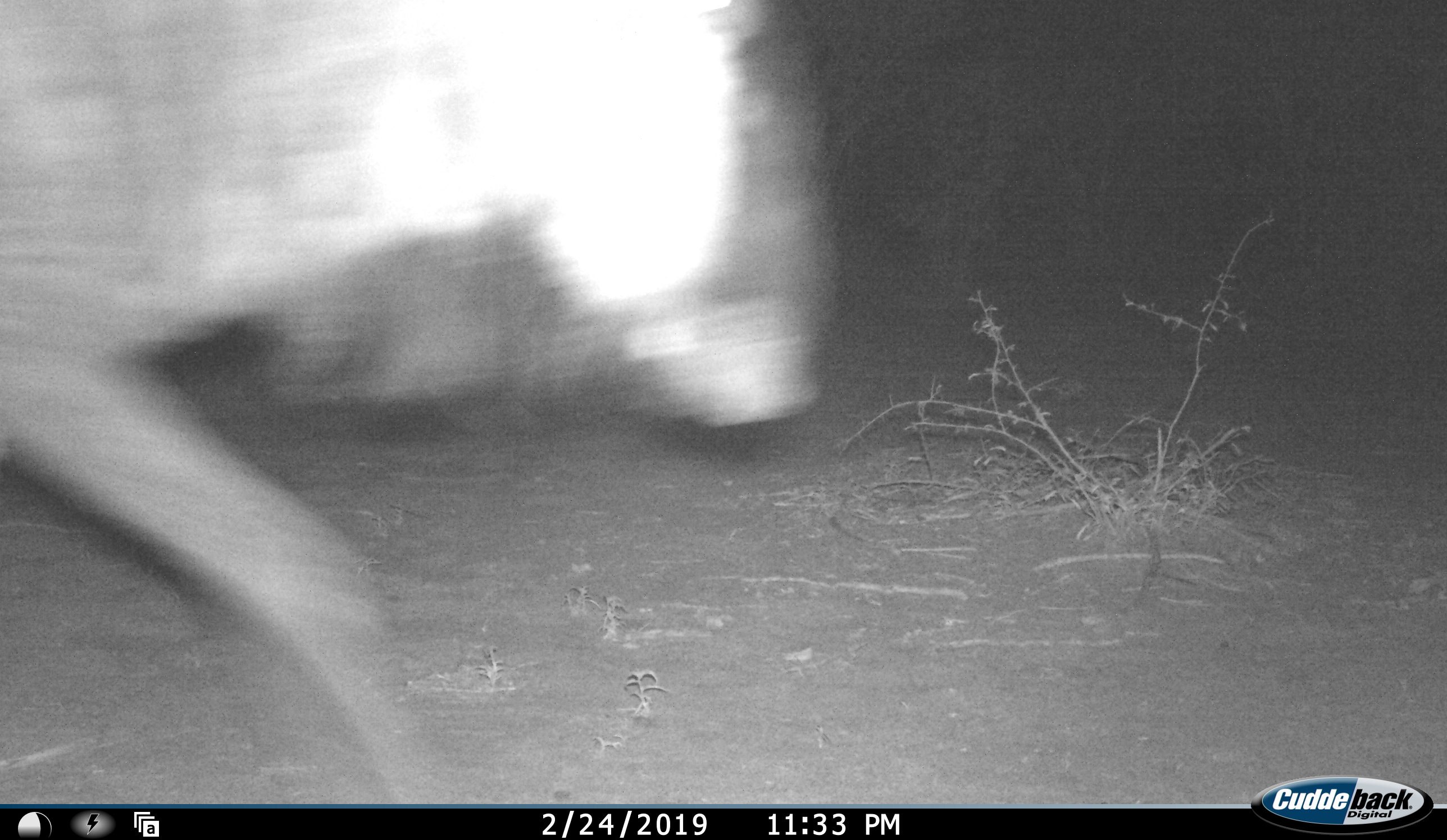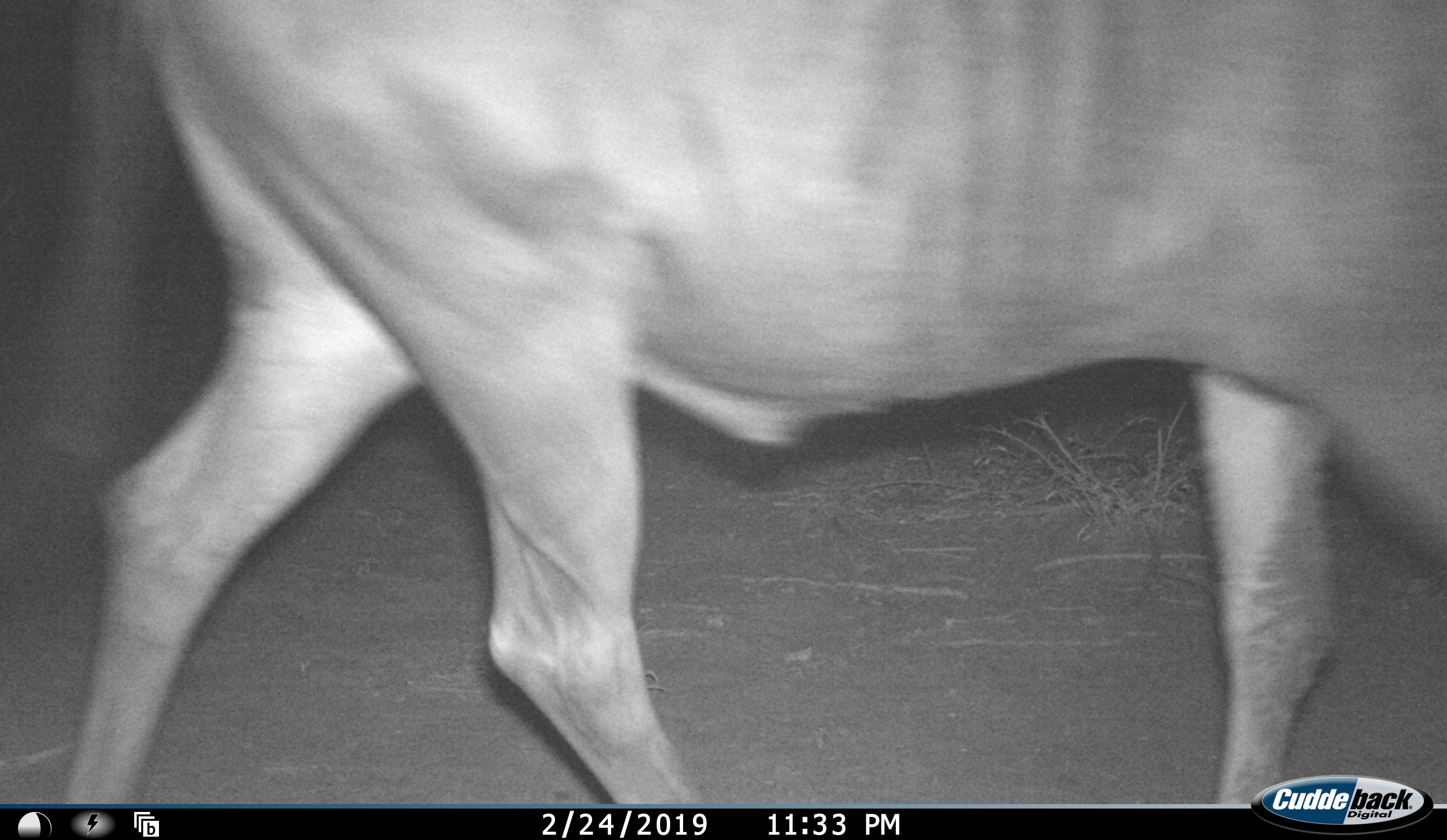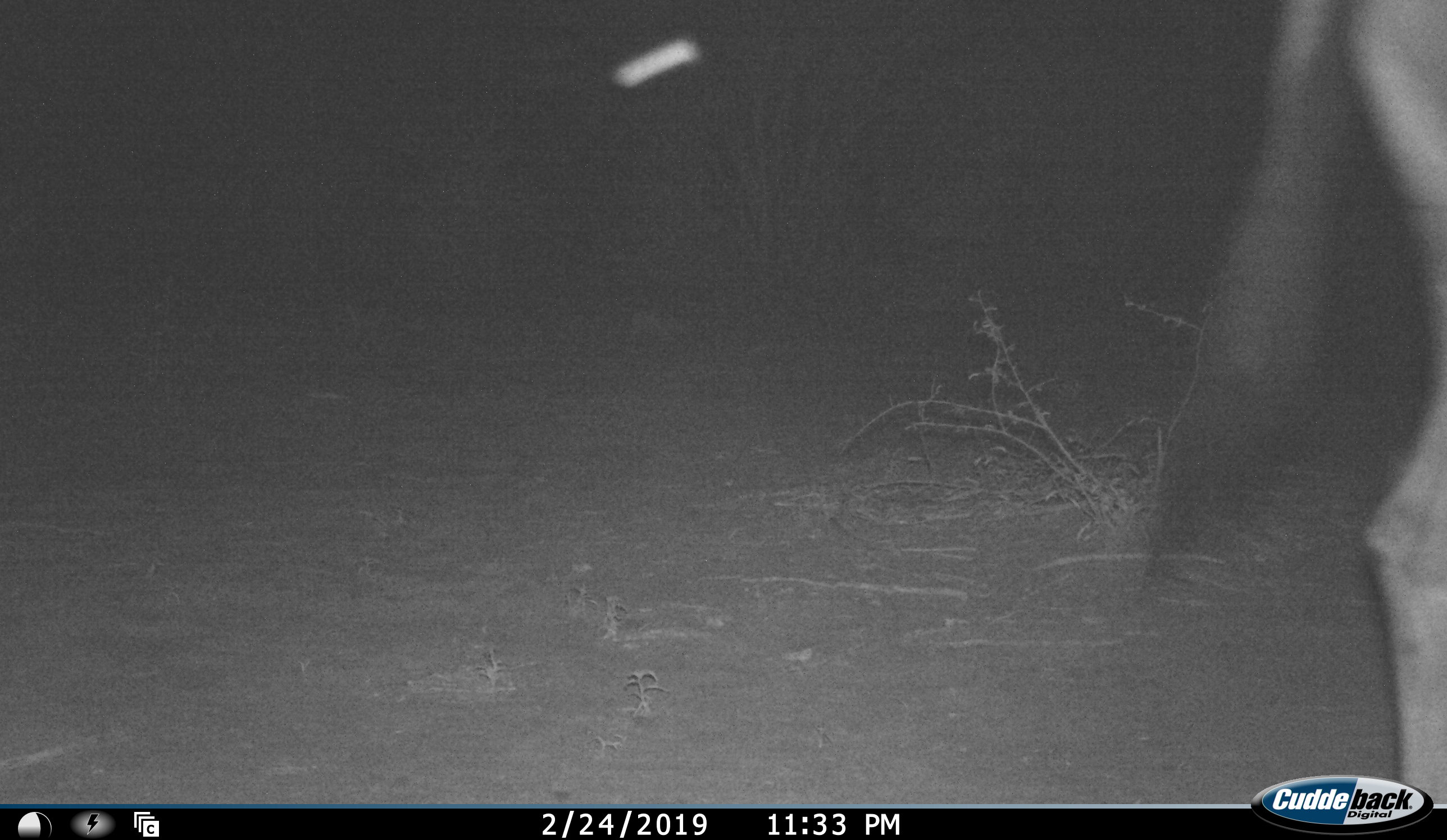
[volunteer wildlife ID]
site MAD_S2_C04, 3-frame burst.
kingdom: Animalia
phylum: Chordata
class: Mammalia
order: Artiodactyla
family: Bovidae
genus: Connochaetes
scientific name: Connochaetes taurinus taurinus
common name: blue wildebeest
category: wildebeestblue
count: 1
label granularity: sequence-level